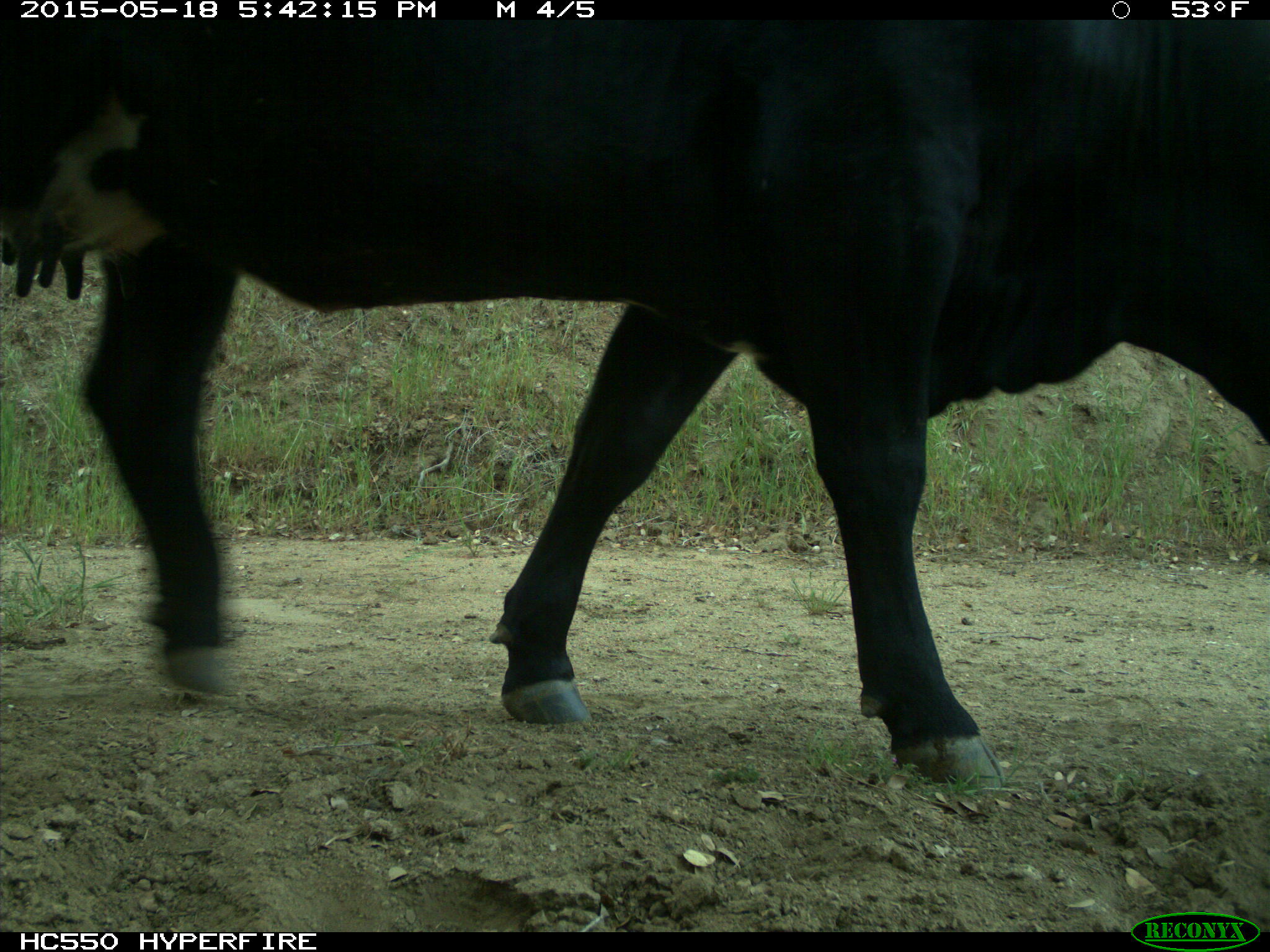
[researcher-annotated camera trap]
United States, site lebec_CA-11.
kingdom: Animalia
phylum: Chordata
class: Mammalia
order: Artiodactyla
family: Bovidae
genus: Bos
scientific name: Bos taurus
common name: domestic cow